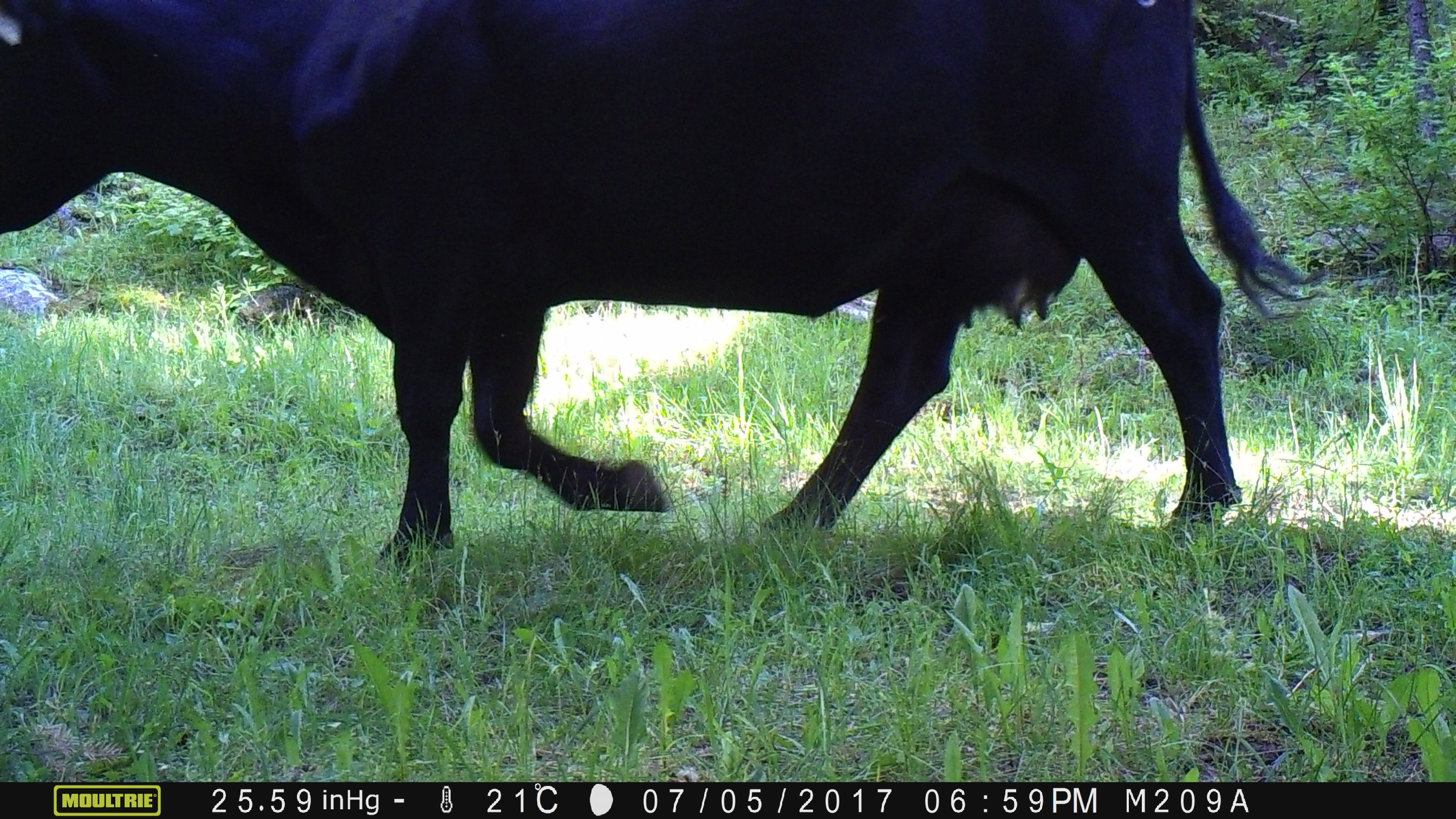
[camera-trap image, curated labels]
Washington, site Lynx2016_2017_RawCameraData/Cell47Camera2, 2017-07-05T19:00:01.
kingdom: Animalia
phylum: Chordata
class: Mammalia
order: Artiodactyla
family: Bovidae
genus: Bos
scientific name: Bos taurus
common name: domestic cattle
Domestic cattle (Bos taurus). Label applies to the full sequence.